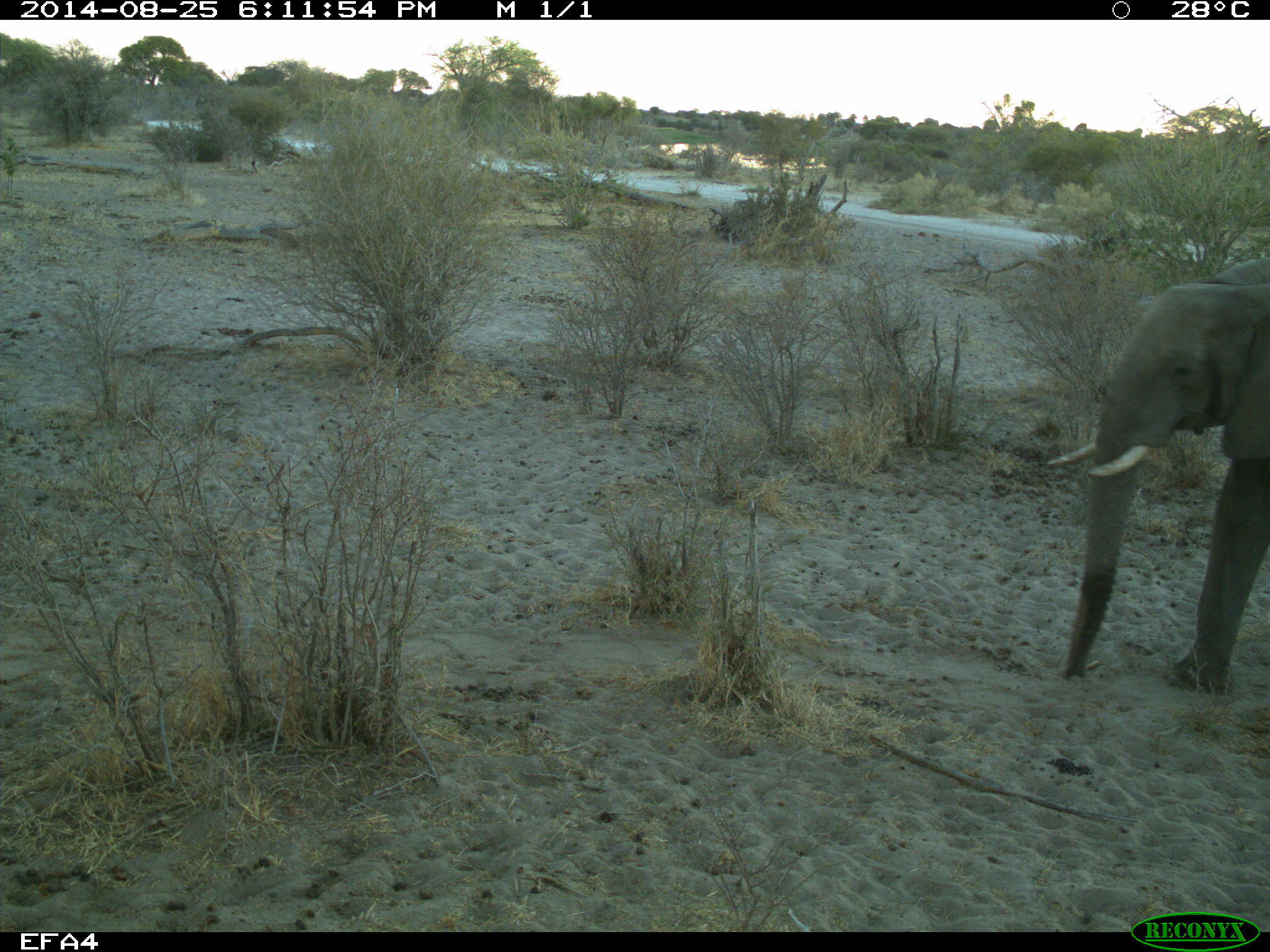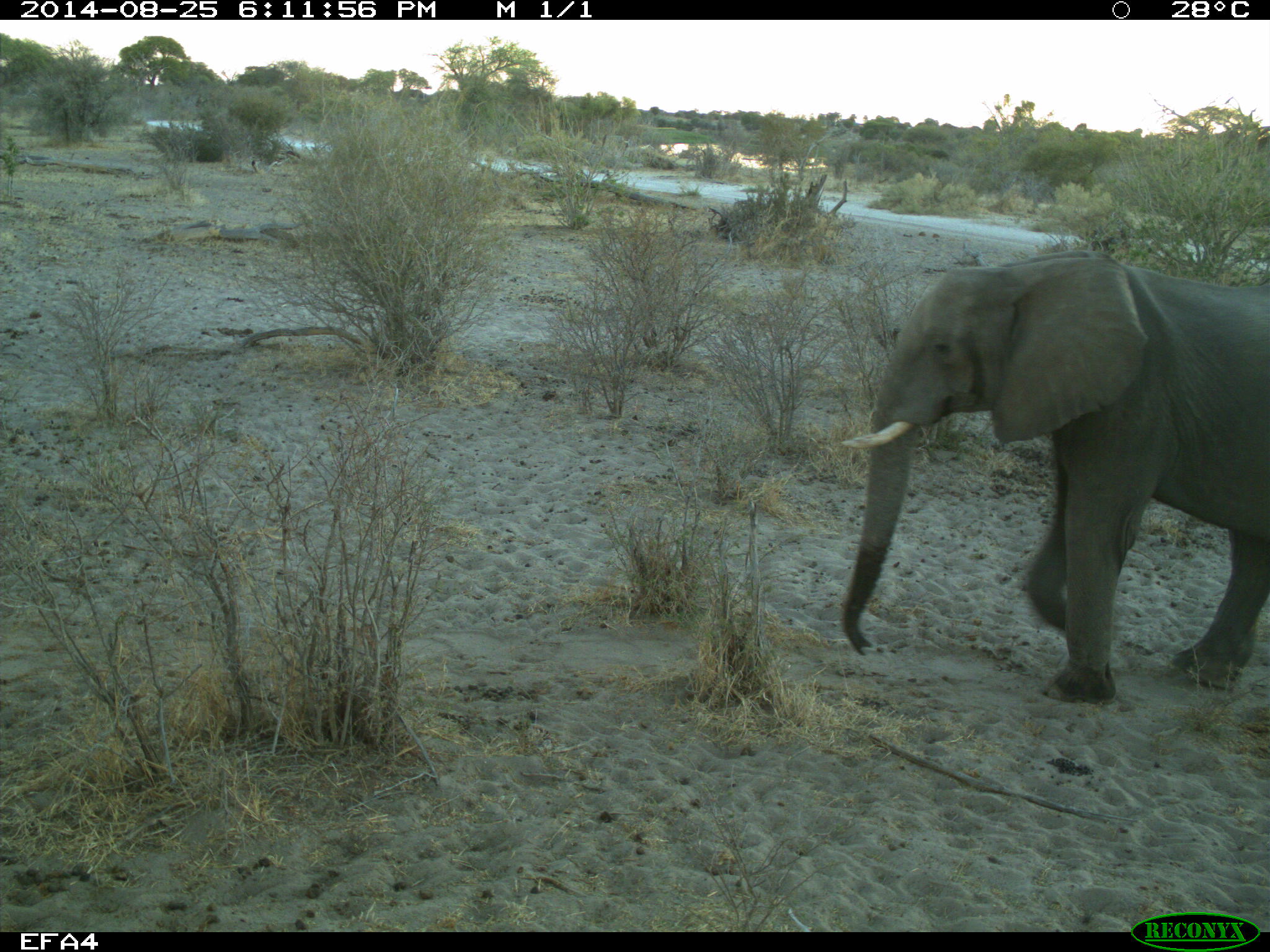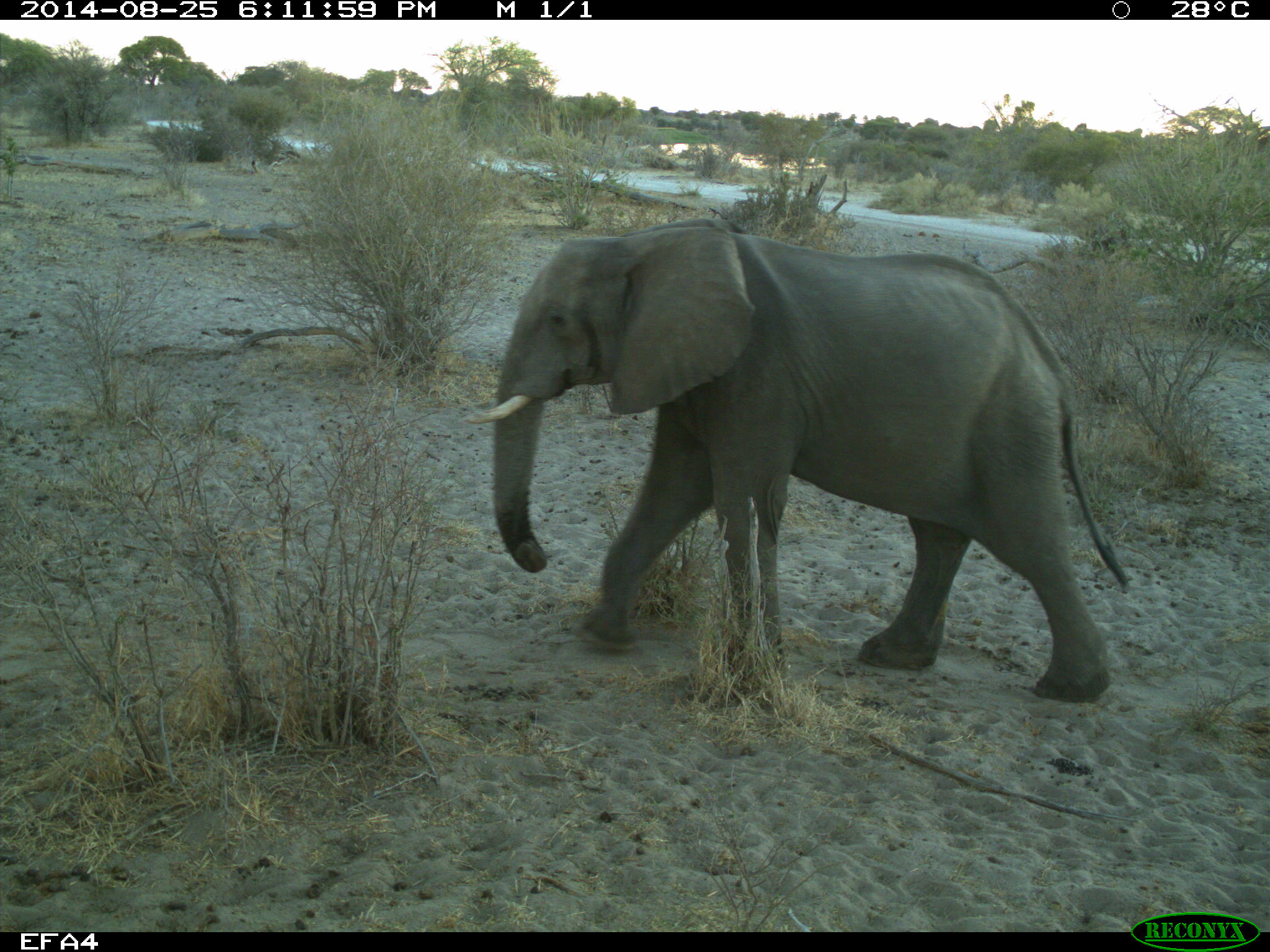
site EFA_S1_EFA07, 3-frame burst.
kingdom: Animalia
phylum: Chordata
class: Mammalia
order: Proboscidea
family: Elephantidae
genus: Loxodonta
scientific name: Loxodonta africana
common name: african bush elephant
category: elephant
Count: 1.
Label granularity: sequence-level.